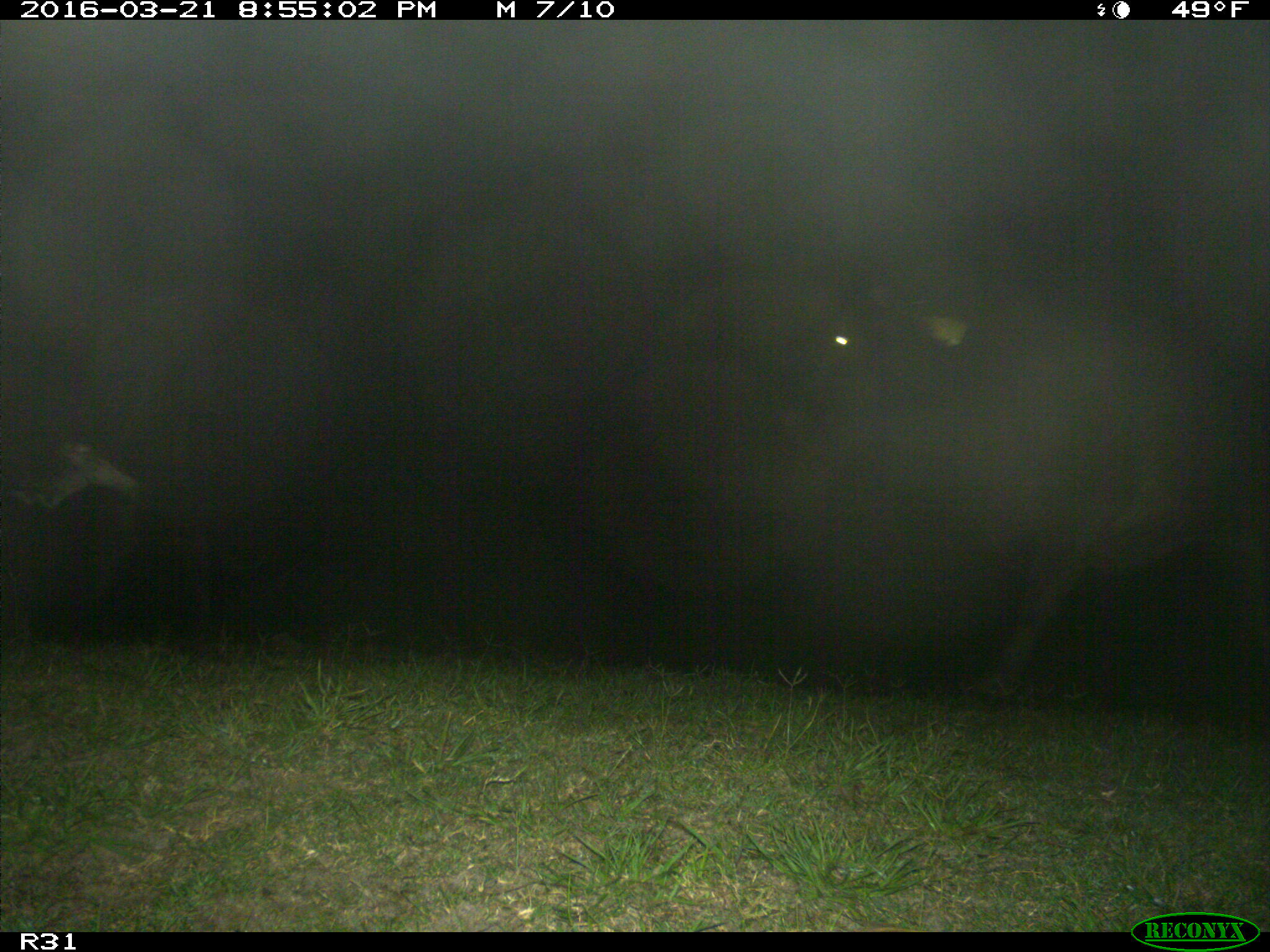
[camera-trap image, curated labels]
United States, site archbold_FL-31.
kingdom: Animalia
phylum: Chordata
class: Mammalia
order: Artiodactyla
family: Bovidae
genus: Bos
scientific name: Bos taurus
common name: domestic cow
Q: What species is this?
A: Bos taurus (domestic cow).